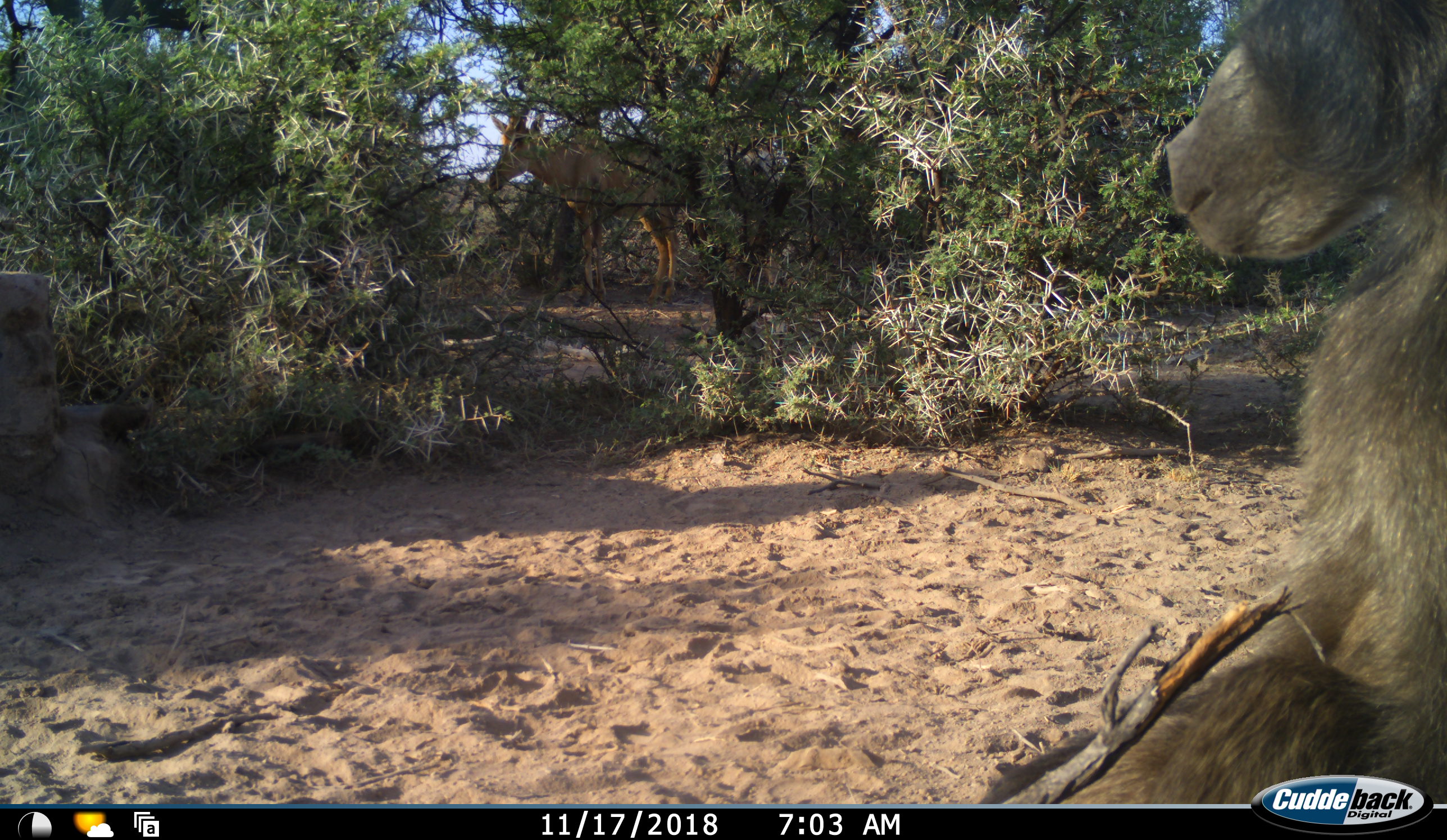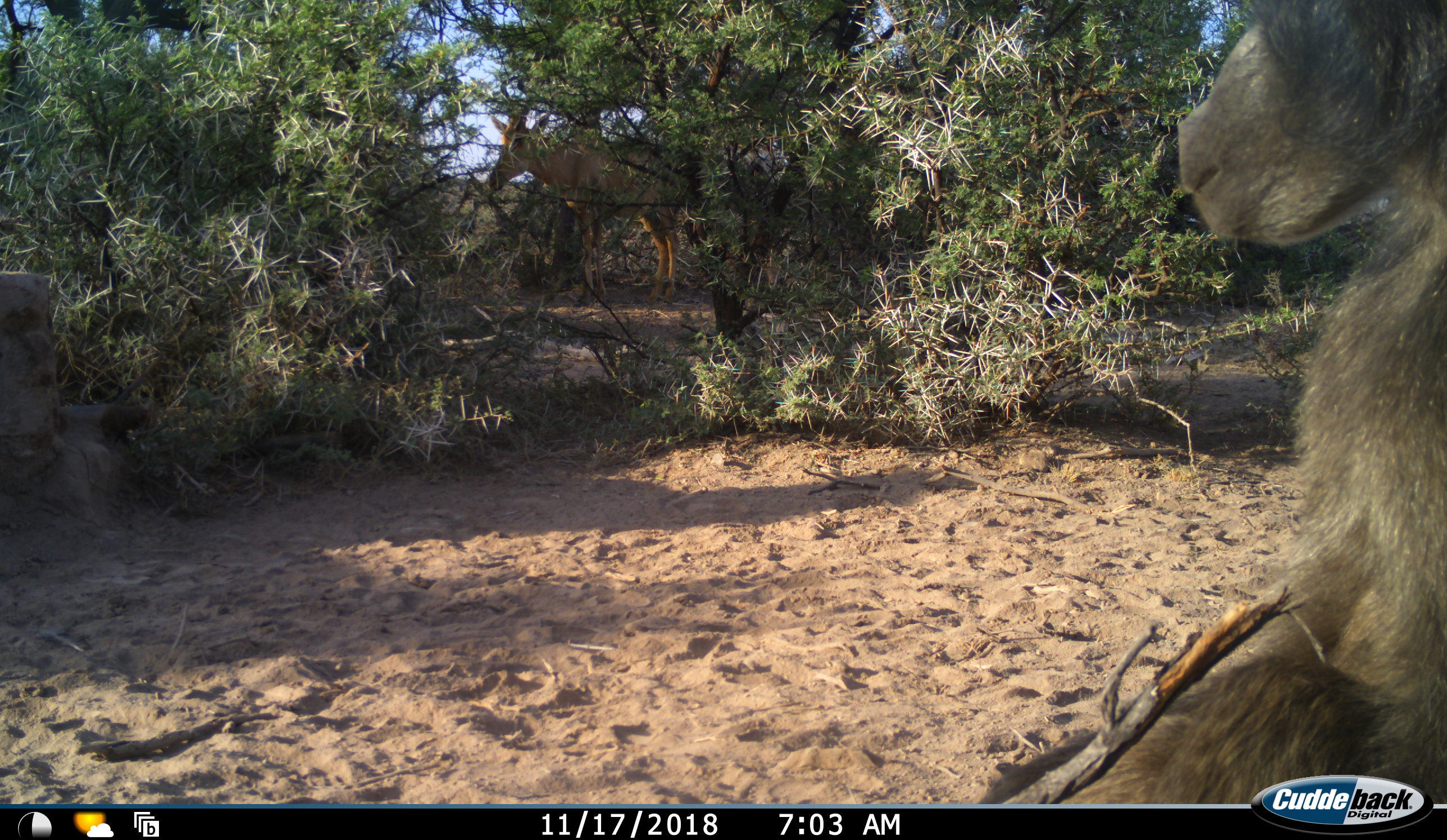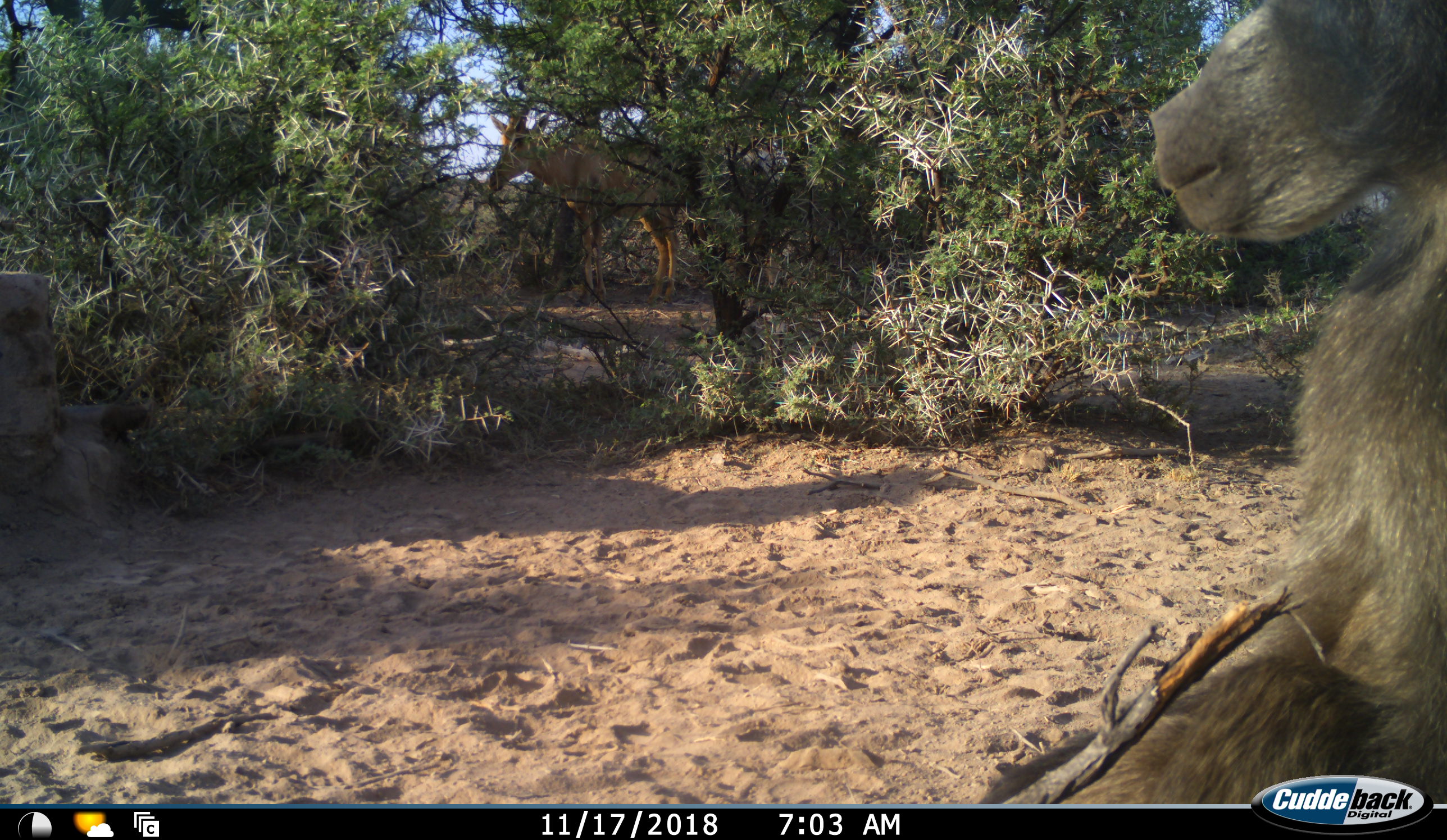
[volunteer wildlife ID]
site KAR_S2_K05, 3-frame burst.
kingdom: Animalia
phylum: Chordata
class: Mammalia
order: Primates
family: Cercopithecidae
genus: Papio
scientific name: Papio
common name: baboon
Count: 1.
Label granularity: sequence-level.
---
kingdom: Animalia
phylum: Chordata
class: Mammalia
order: Artiodactyla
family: Bovidae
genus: Alcelaphus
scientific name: Alcelaphus buselaphus caama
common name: red hartebeest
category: hartebeestred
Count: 1.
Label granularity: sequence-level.